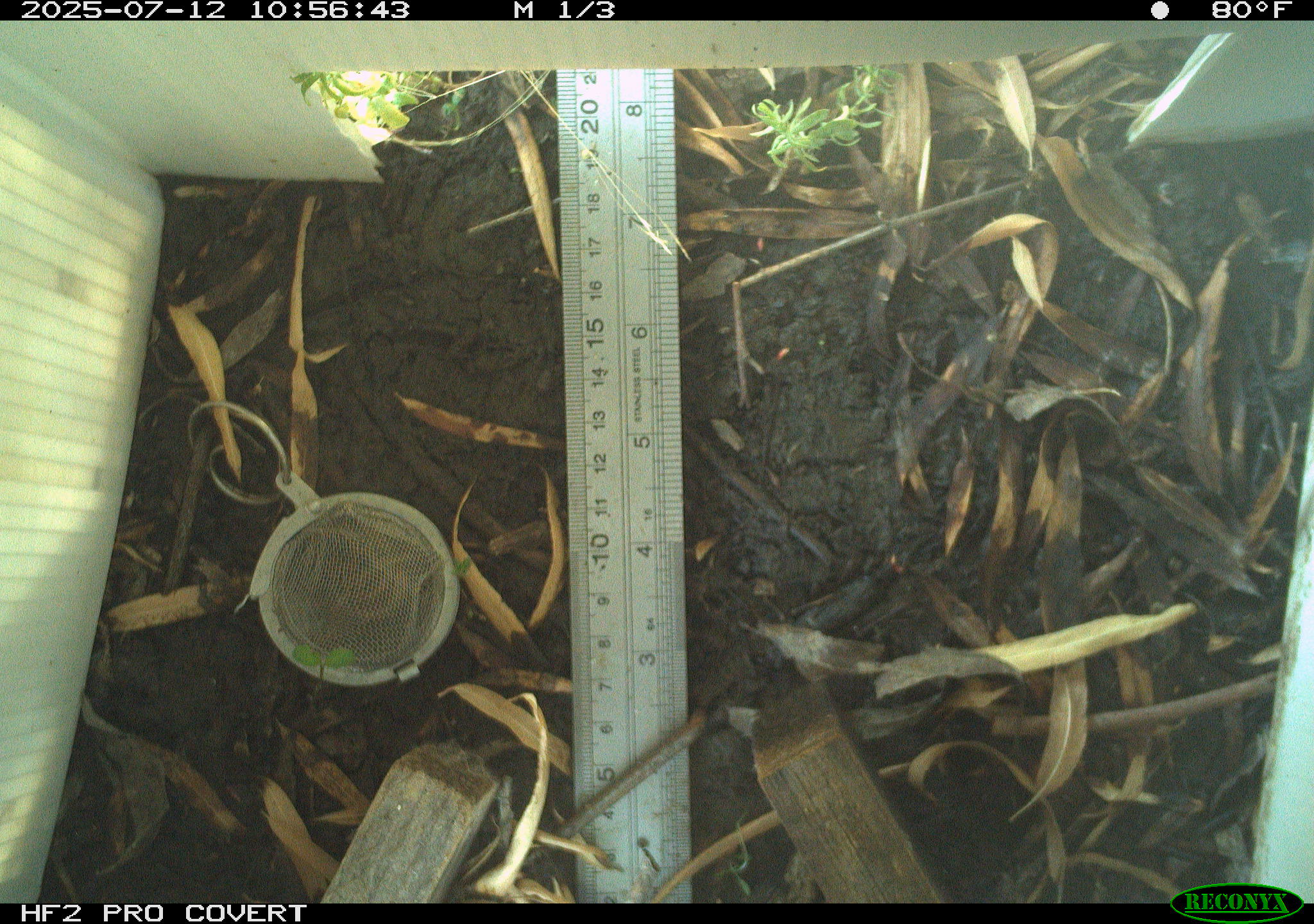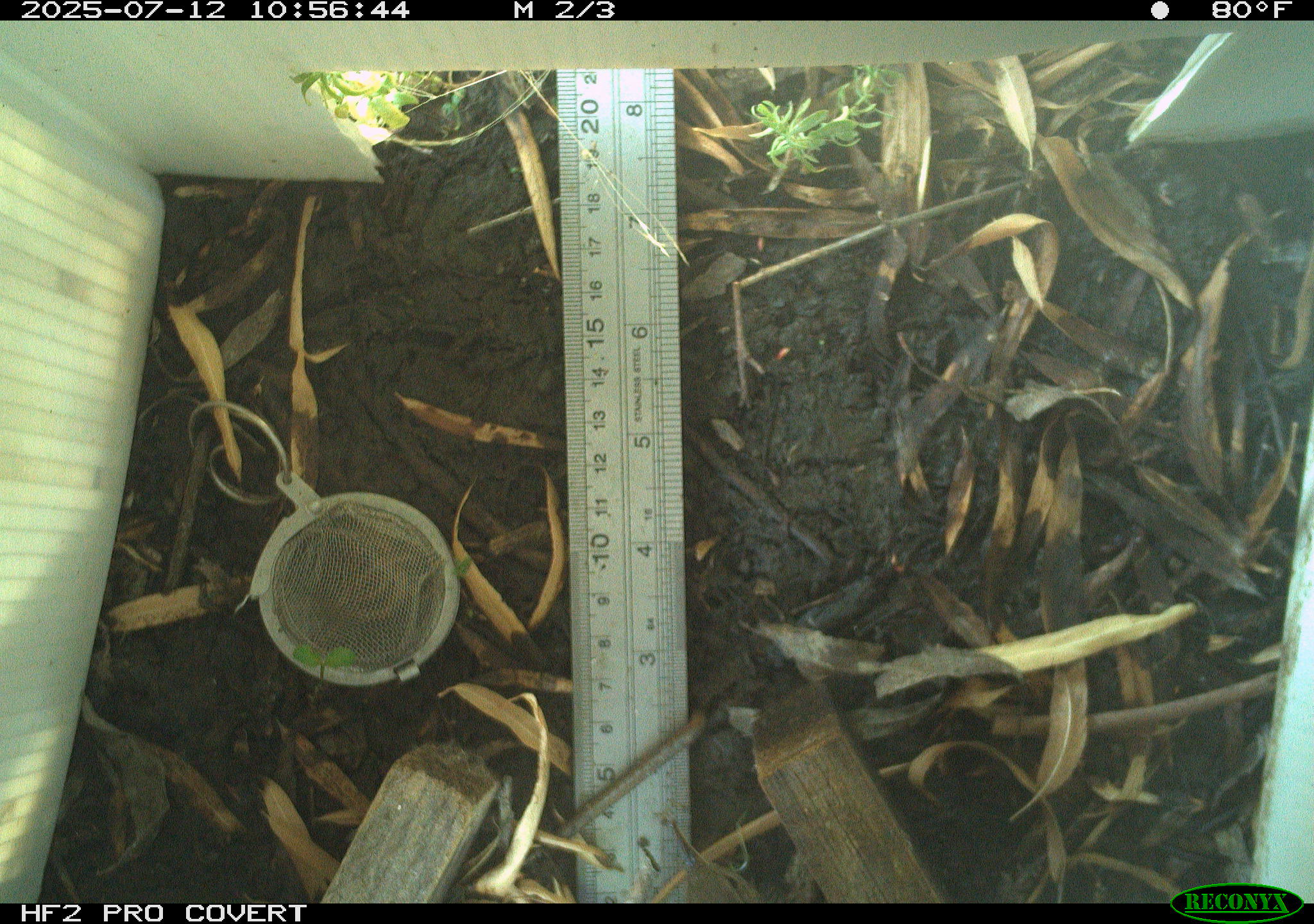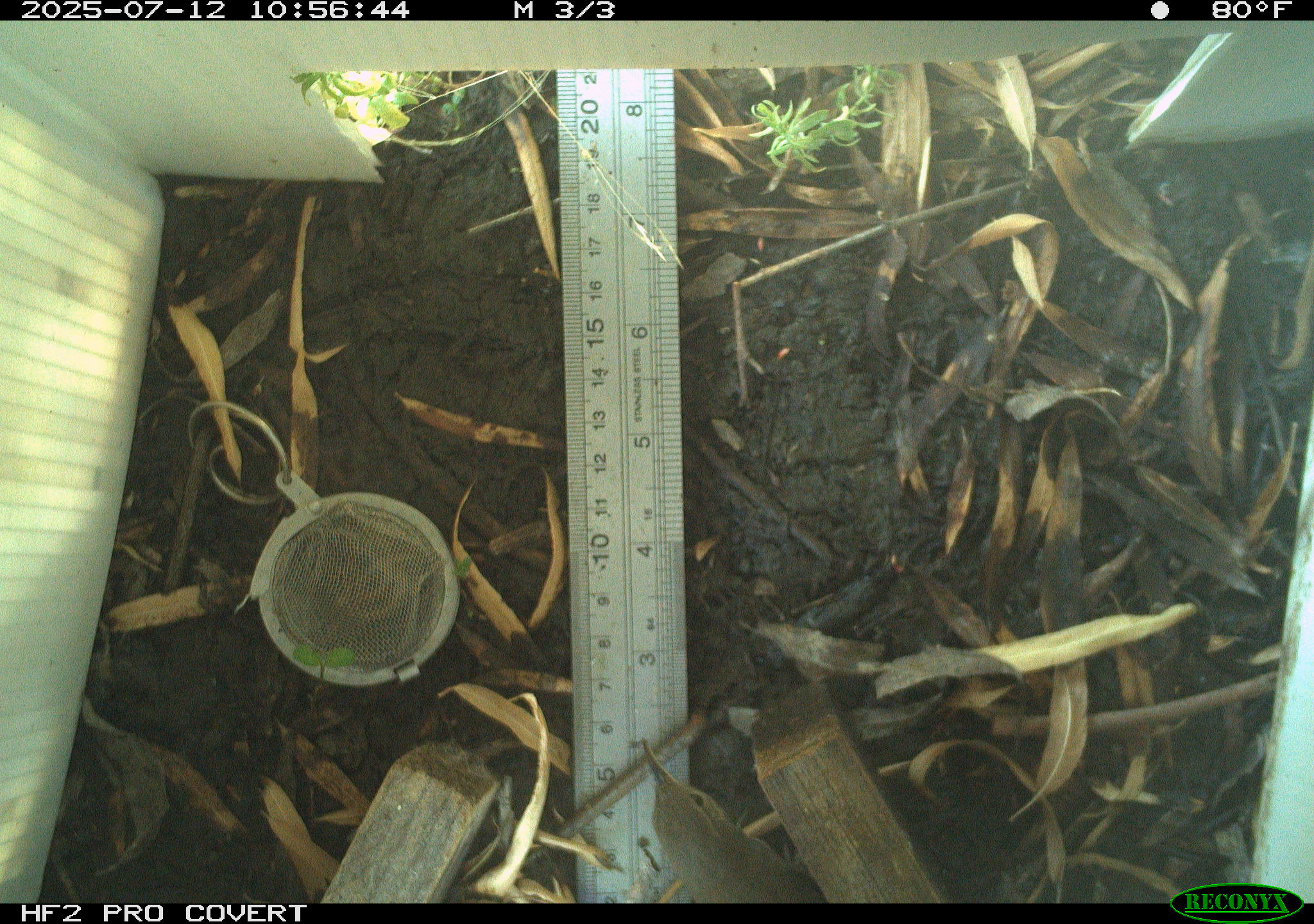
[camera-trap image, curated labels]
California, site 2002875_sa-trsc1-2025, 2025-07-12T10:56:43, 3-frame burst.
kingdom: Animalia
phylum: Chordata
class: Aves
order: Passeriformes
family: Troglodytidae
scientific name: Troglodytidae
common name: wren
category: troglodytidae family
Troglodytidae family (wren) (Troglodytidae).